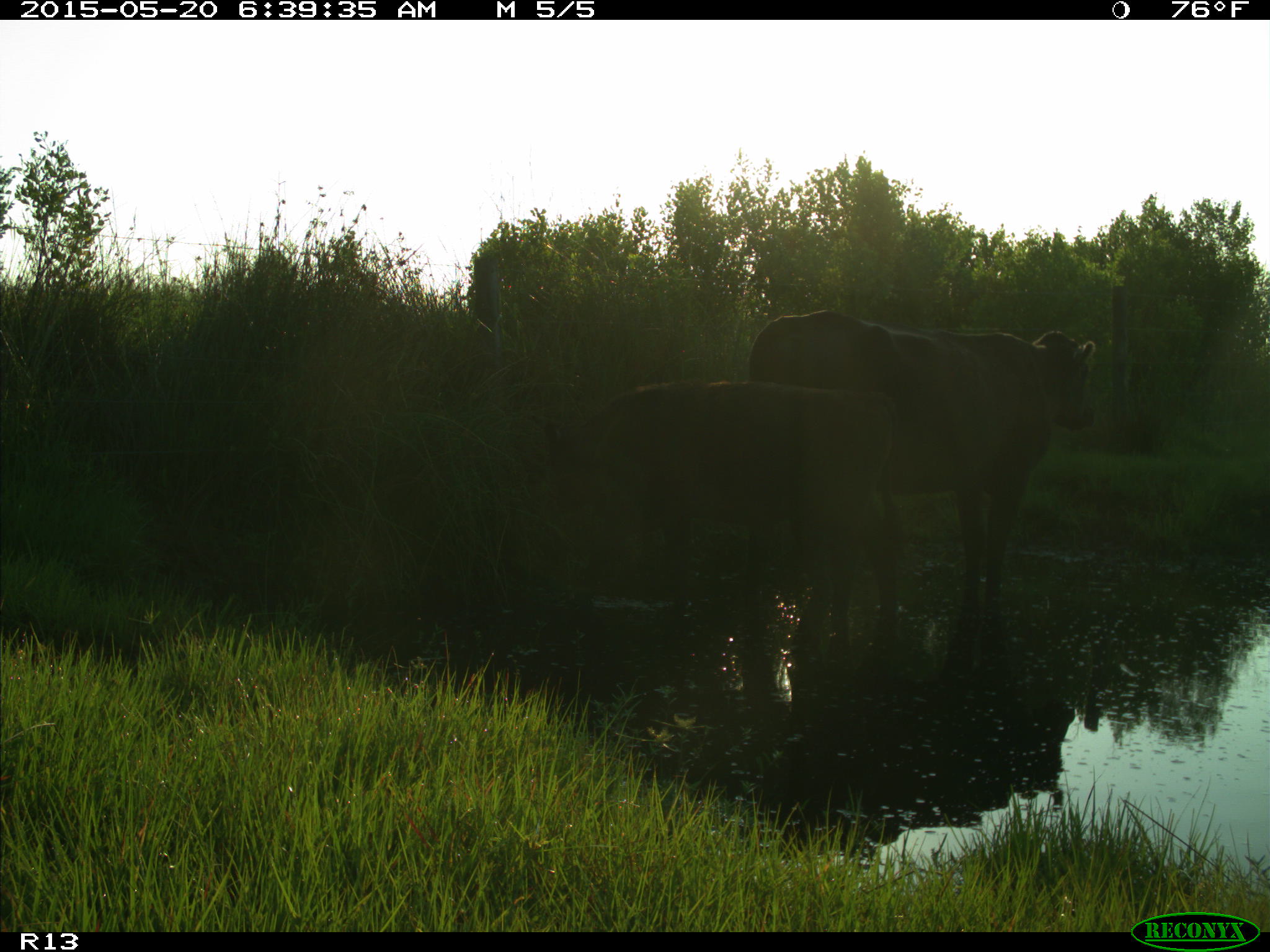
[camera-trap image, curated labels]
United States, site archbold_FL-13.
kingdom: Animalia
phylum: Chordata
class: Mammalia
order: Artiodactyla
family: Bovidae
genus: Bos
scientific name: Bos taurus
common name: domestic cow